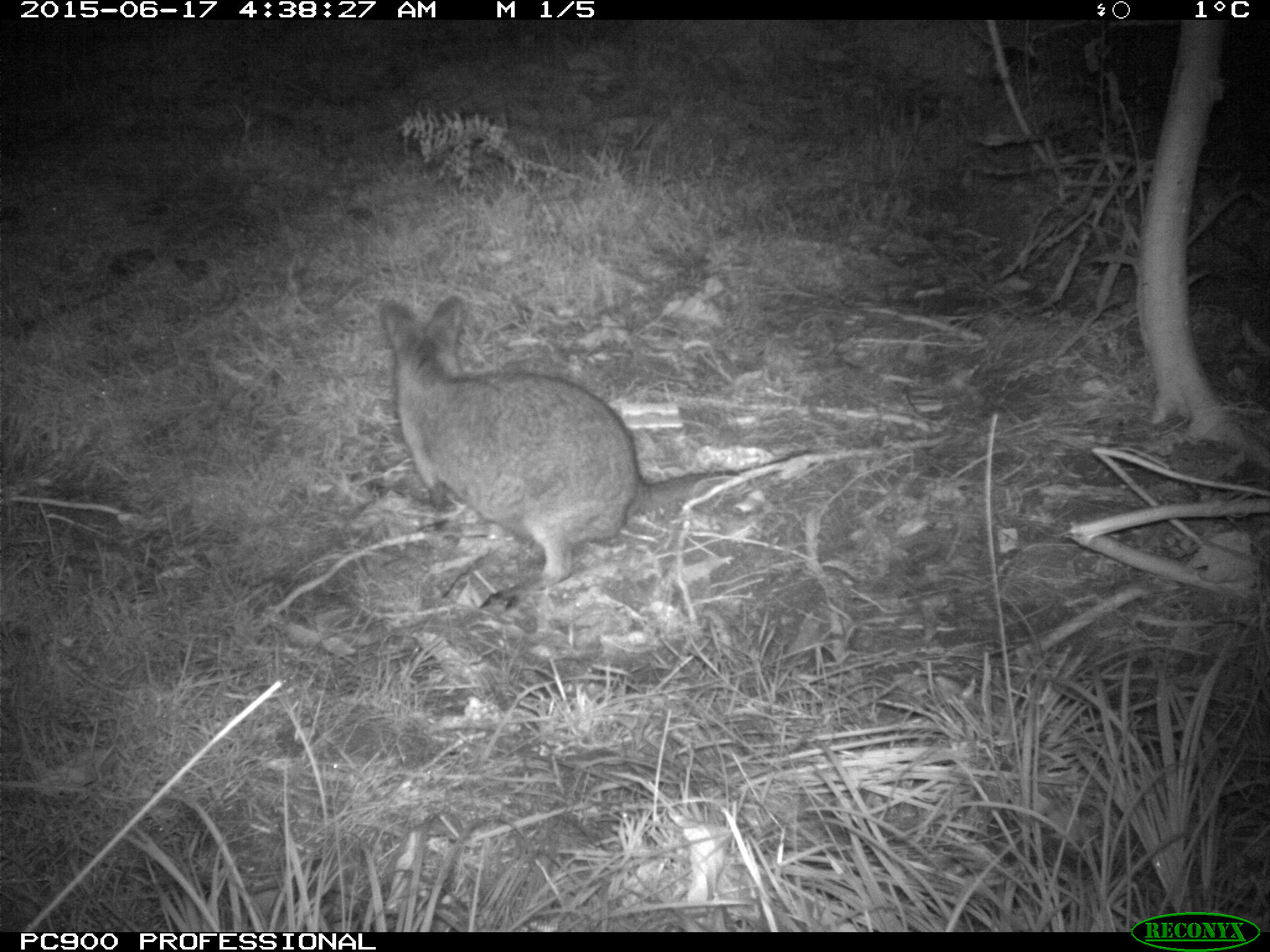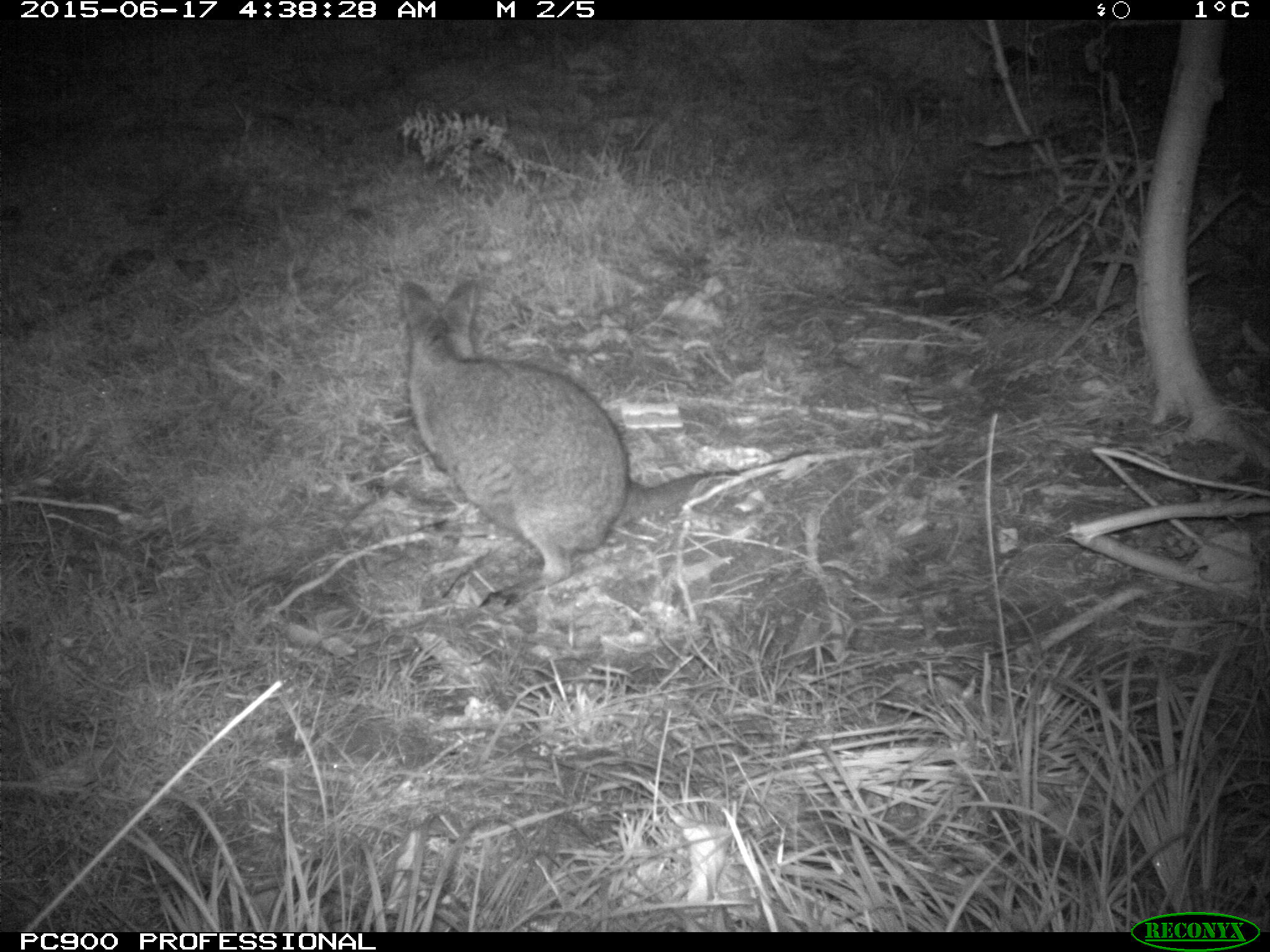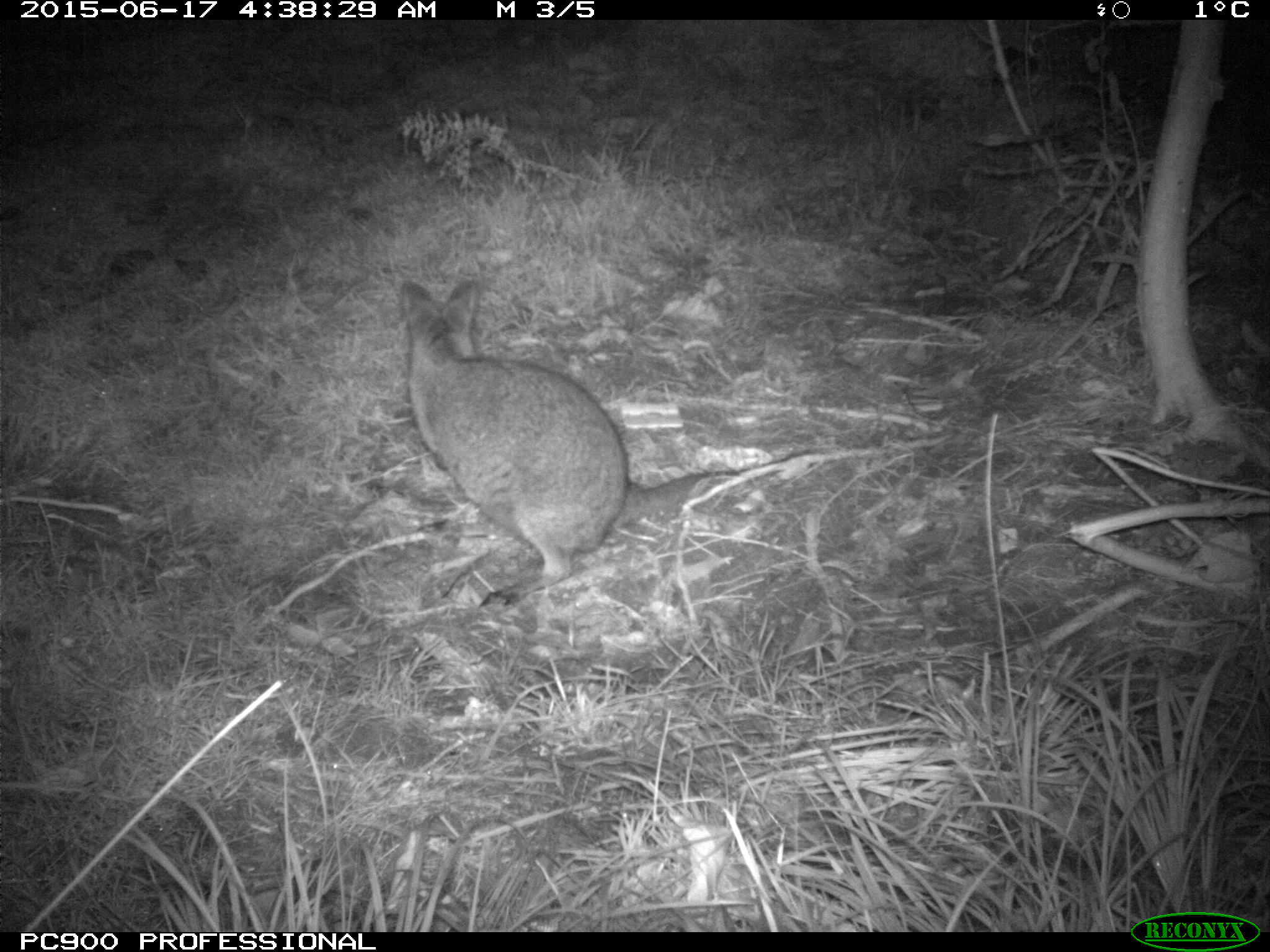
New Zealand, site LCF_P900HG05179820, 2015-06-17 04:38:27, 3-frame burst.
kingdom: Animalia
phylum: Chordata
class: Mammalia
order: Diprotodontia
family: Macropodidae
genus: Notamacropus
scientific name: Notamacropus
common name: wallaby